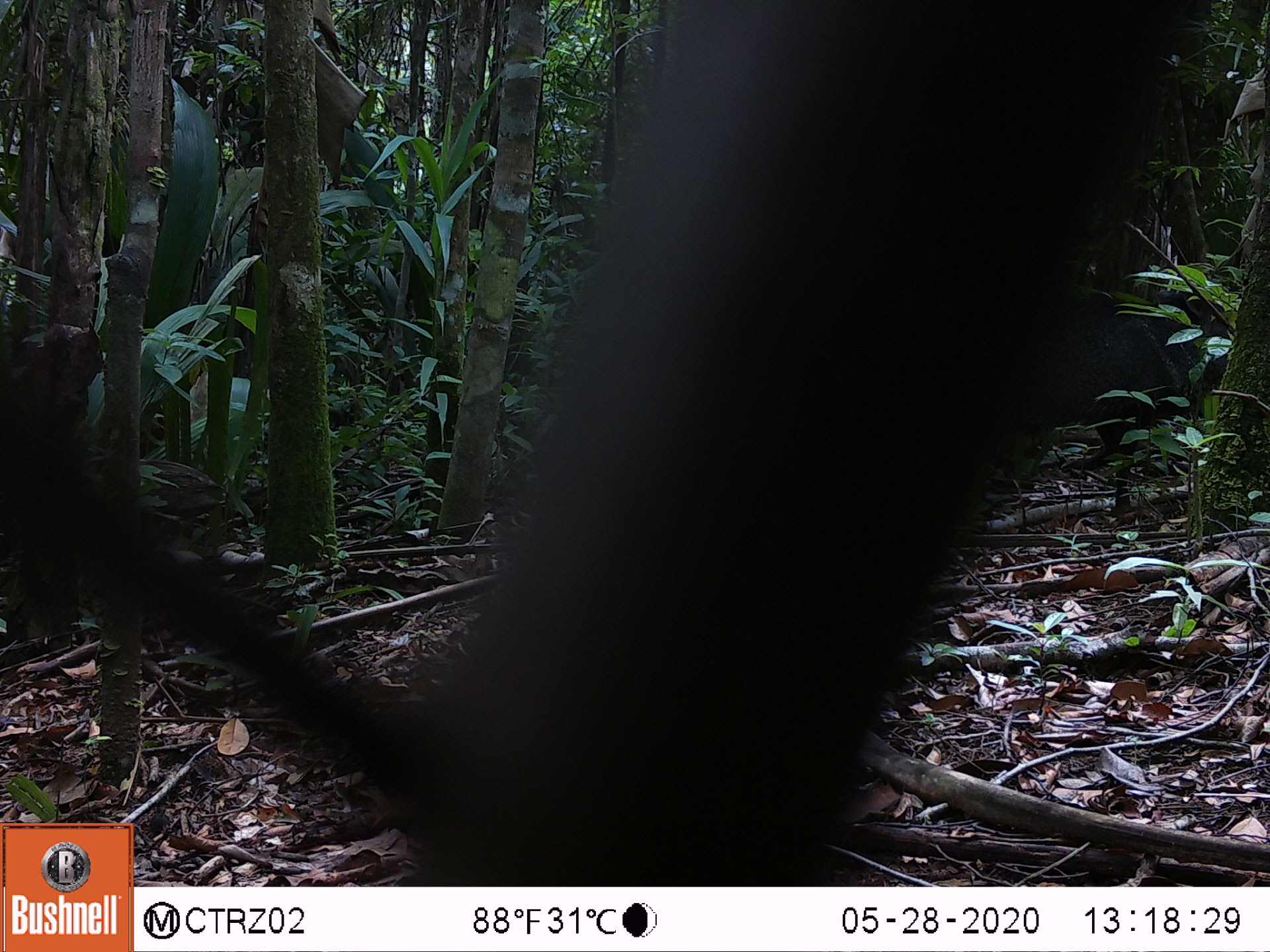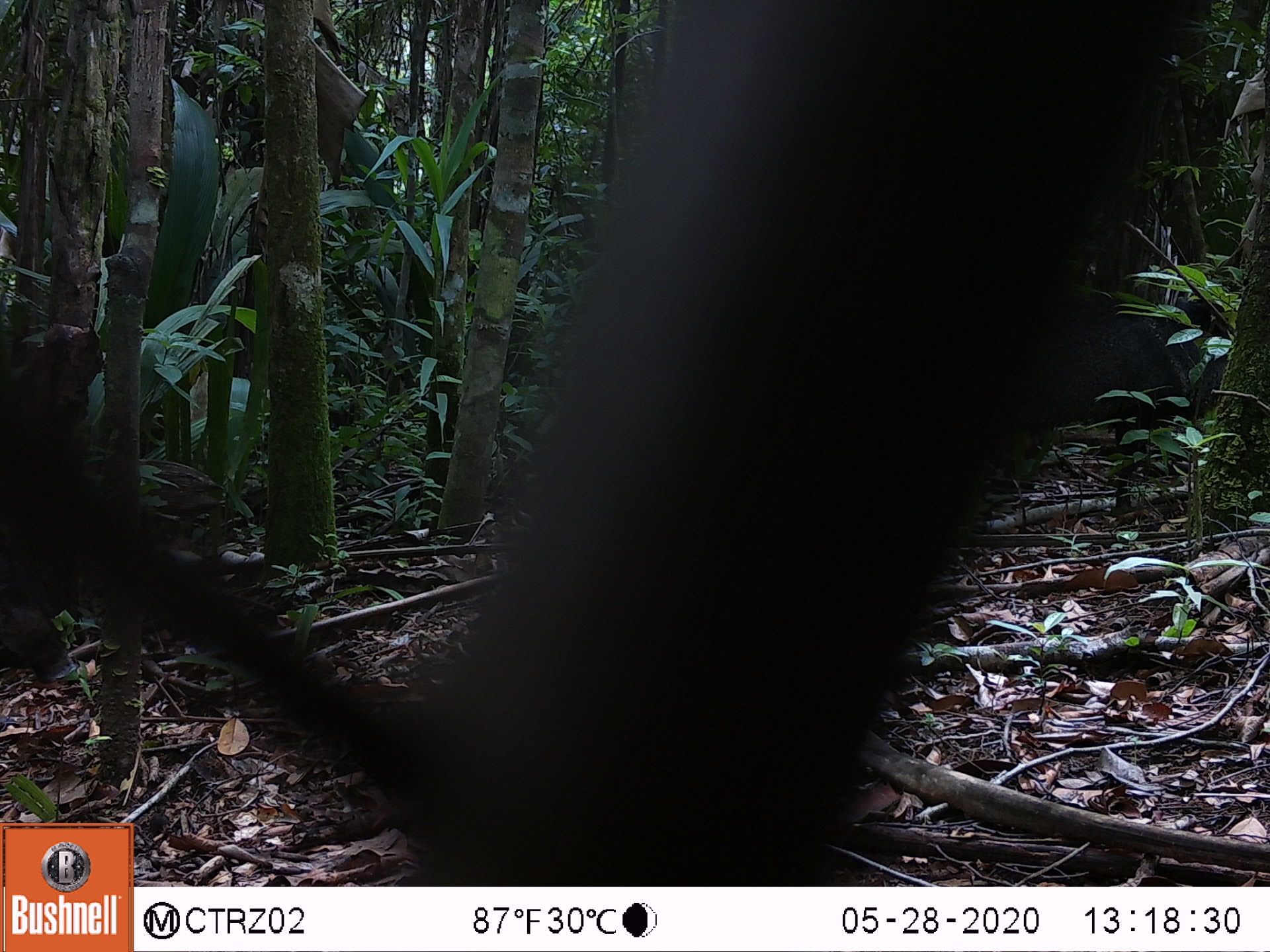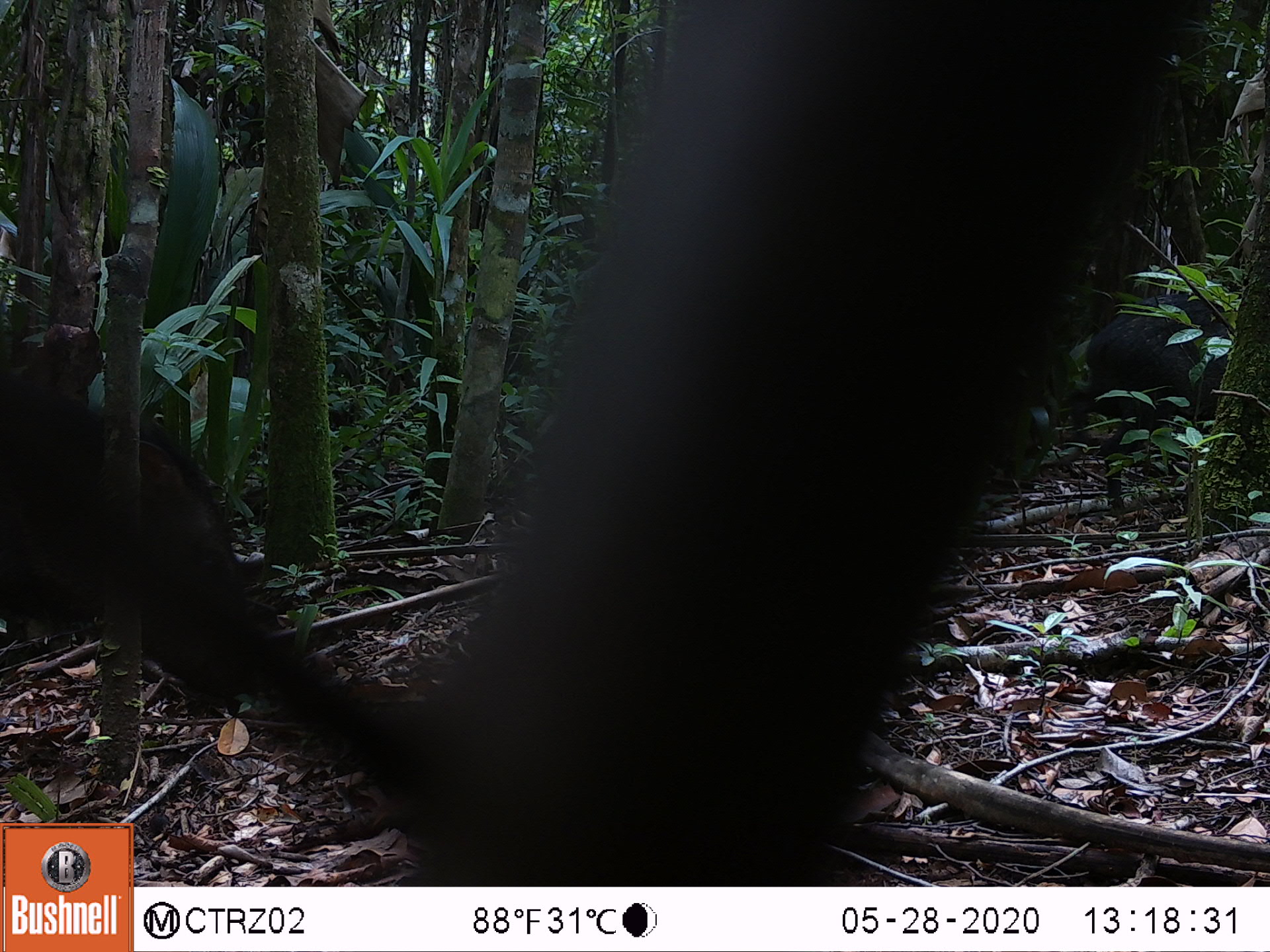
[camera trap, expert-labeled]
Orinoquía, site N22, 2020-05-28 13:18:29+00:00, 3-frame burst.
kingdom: Animalia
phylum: Chordata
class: Mammalia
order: Artiodactyla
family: Tayassuidae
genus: Pecari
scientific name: Pecari tajacu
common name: collared peccary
Collared peccary (Pecari tajacu).